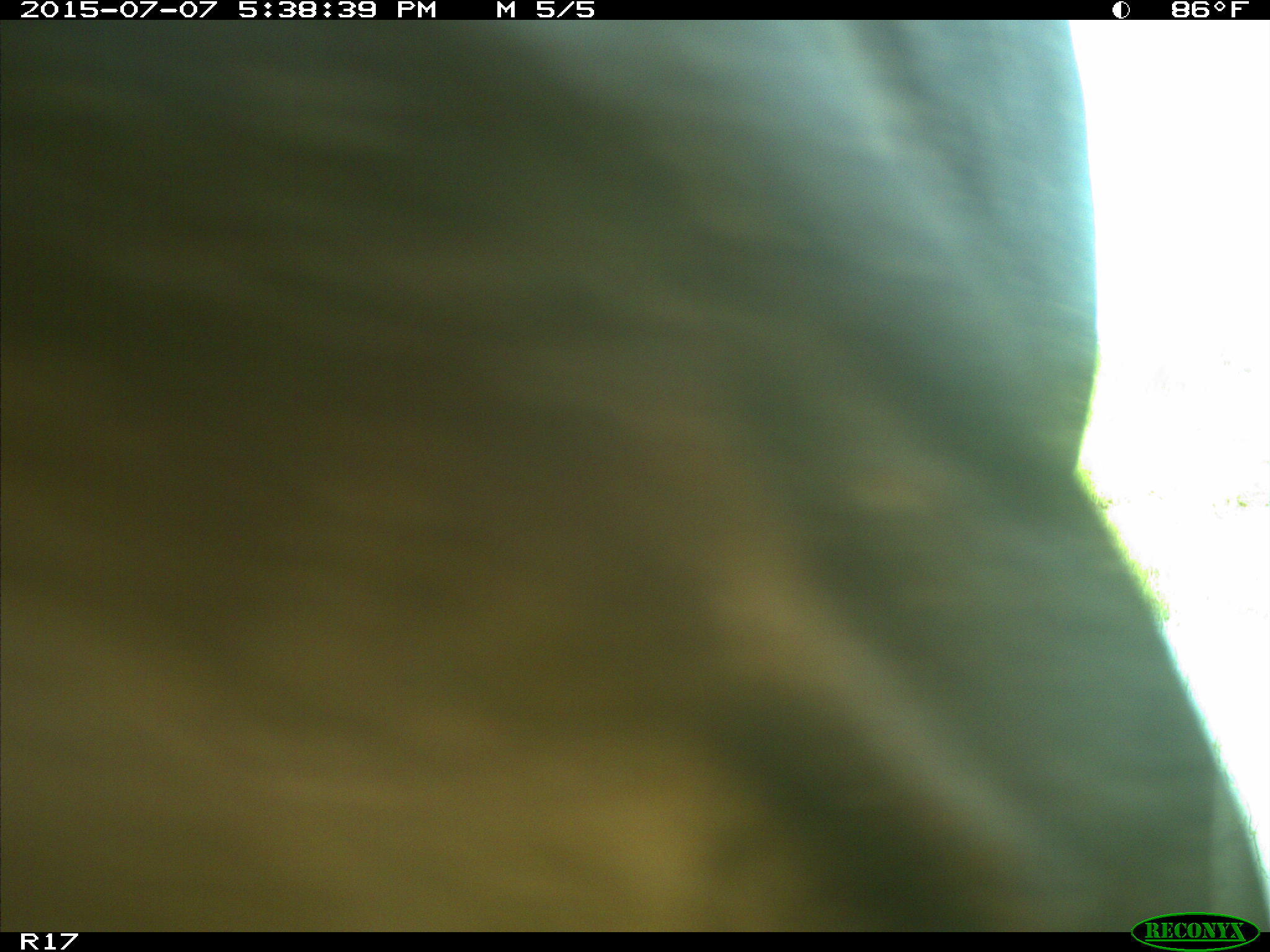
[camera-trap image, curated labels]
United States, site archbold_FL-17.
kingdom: Animalia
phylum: Chordata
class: Mammalia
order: Artiodactyla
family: Bovidae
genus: Bos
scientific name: Bos taurus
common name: domestic cow